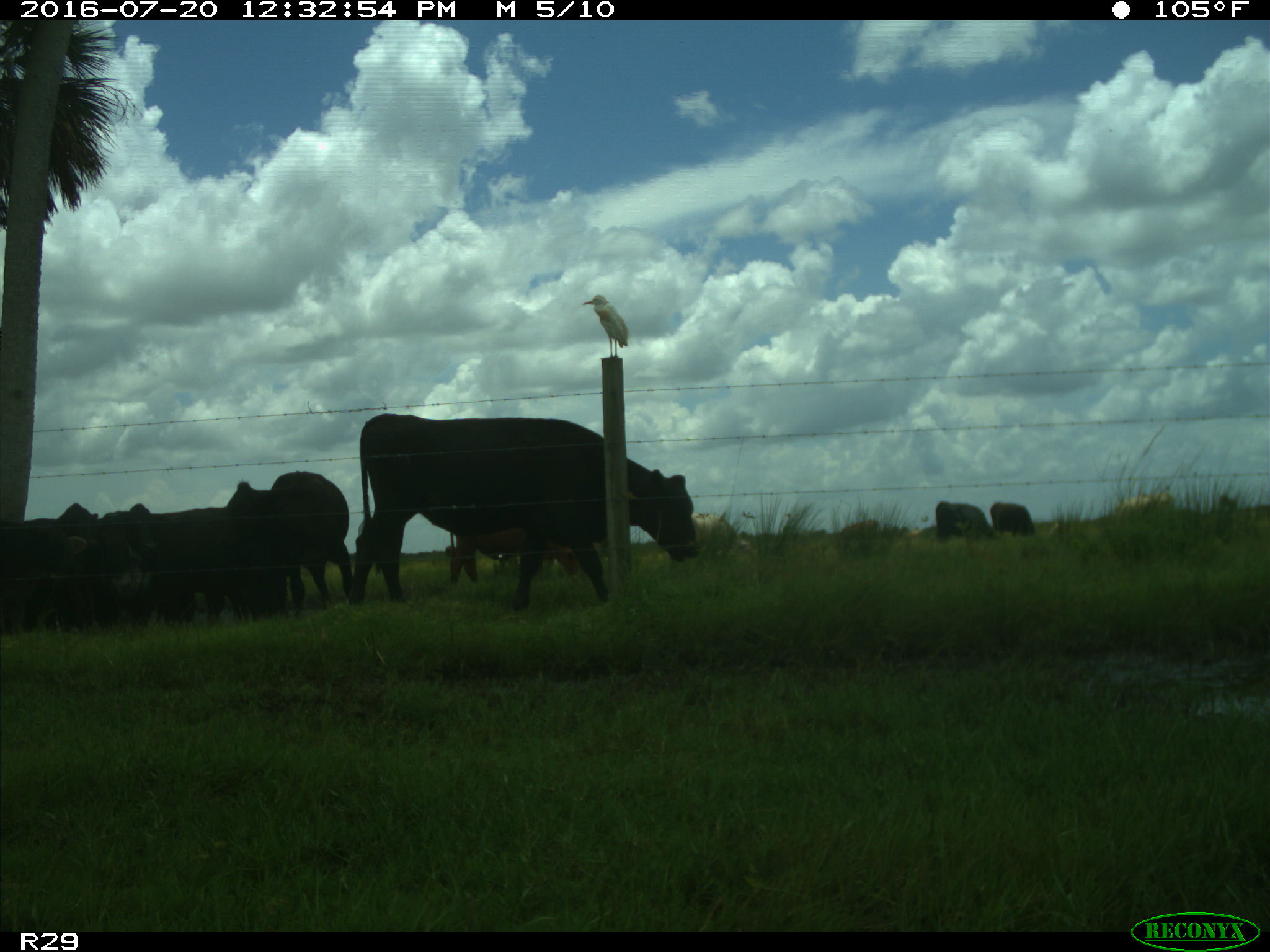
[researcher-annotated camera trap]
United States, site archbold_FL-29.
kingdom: Animalia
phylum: Chordata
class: Mammalia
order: Artiodactyla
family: Bovidae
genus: Bos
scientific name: Bos taurus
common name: domestic cow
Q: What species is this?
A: Bos taurus (domestic cow).